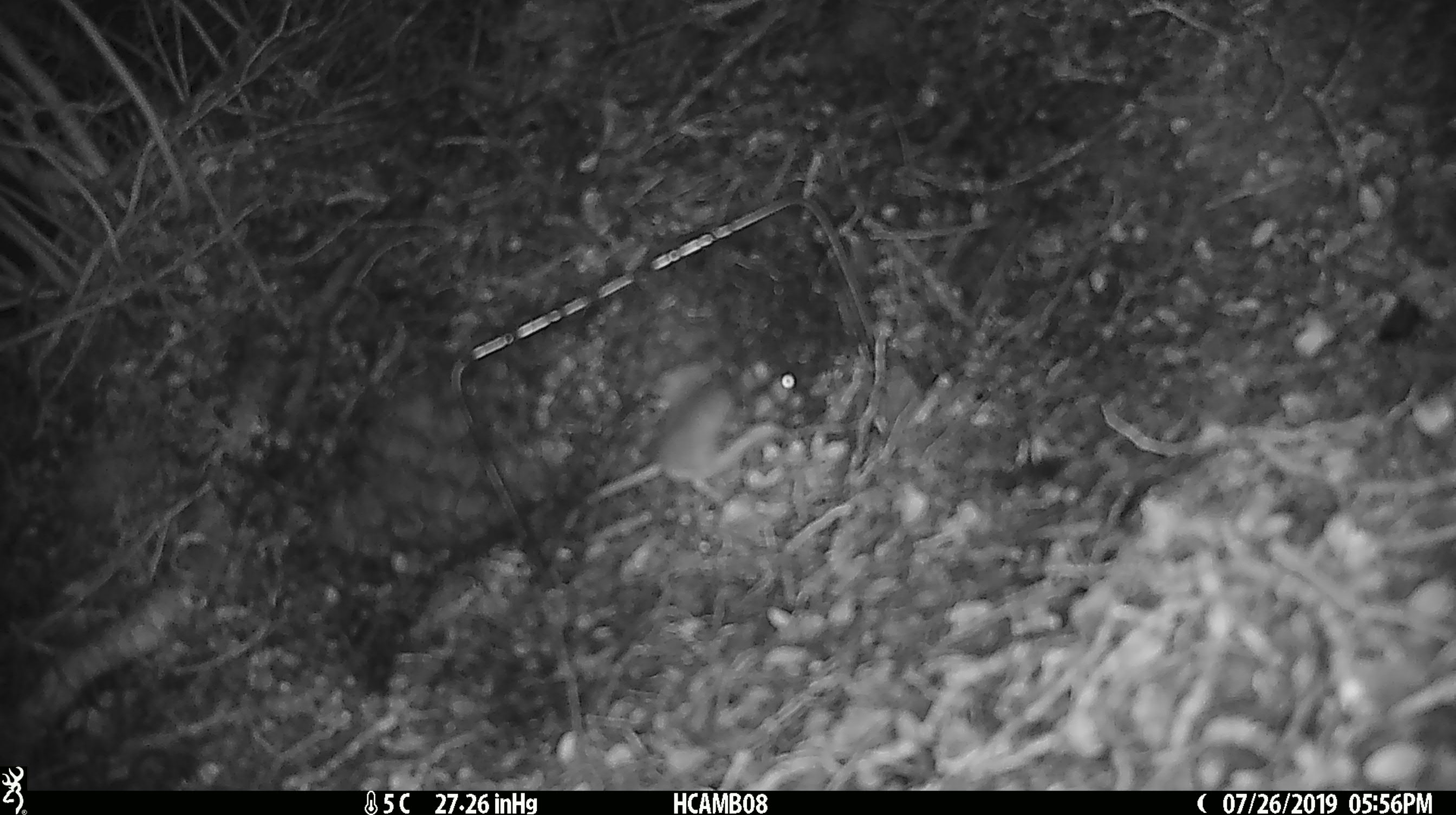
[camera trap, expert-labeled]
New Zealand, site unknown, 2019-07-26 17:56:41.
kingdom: Animalia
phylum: Chordata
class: Mammalia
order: Rodentia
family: Muridae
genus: Mus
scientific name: Mus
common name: mouse